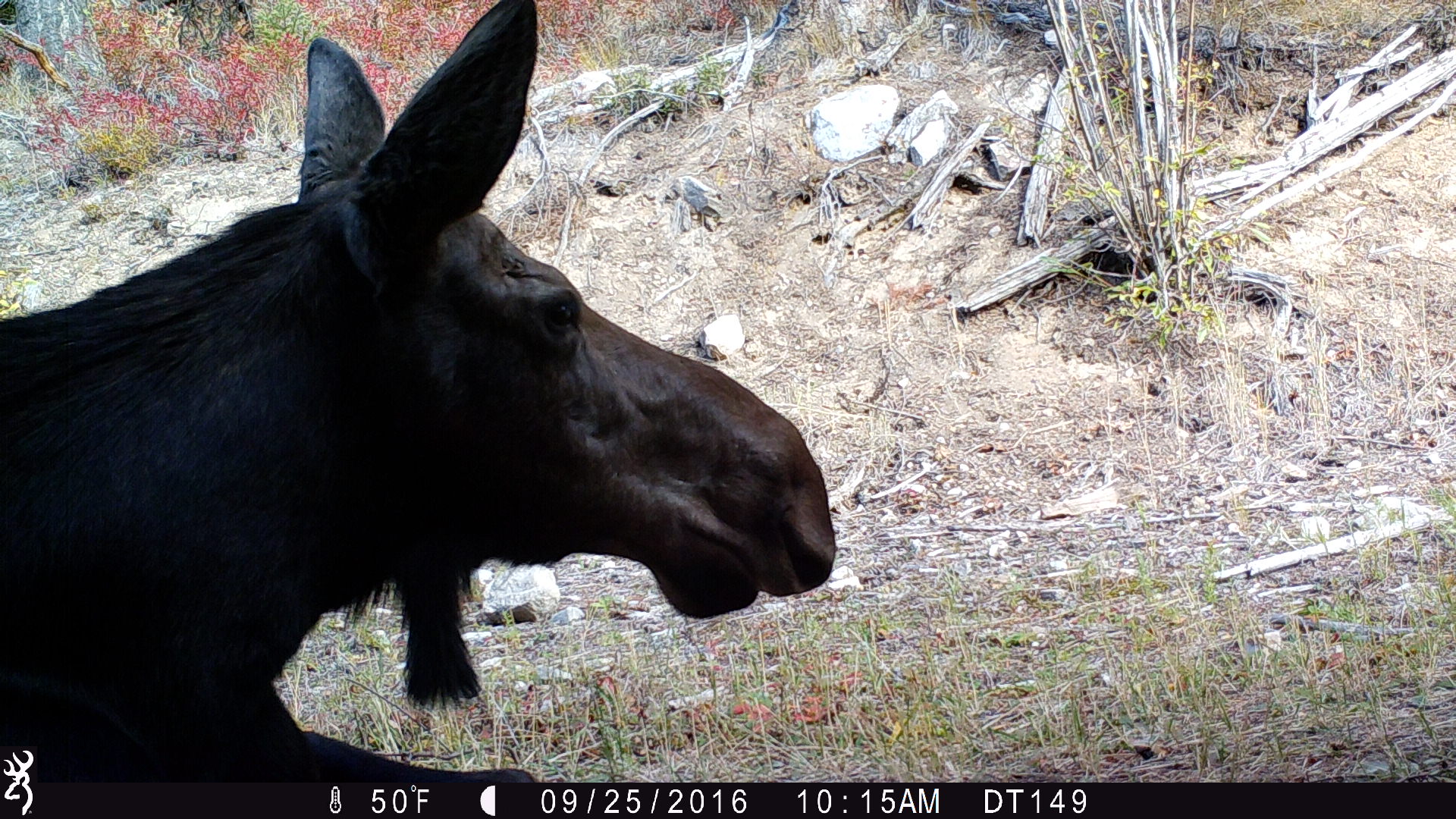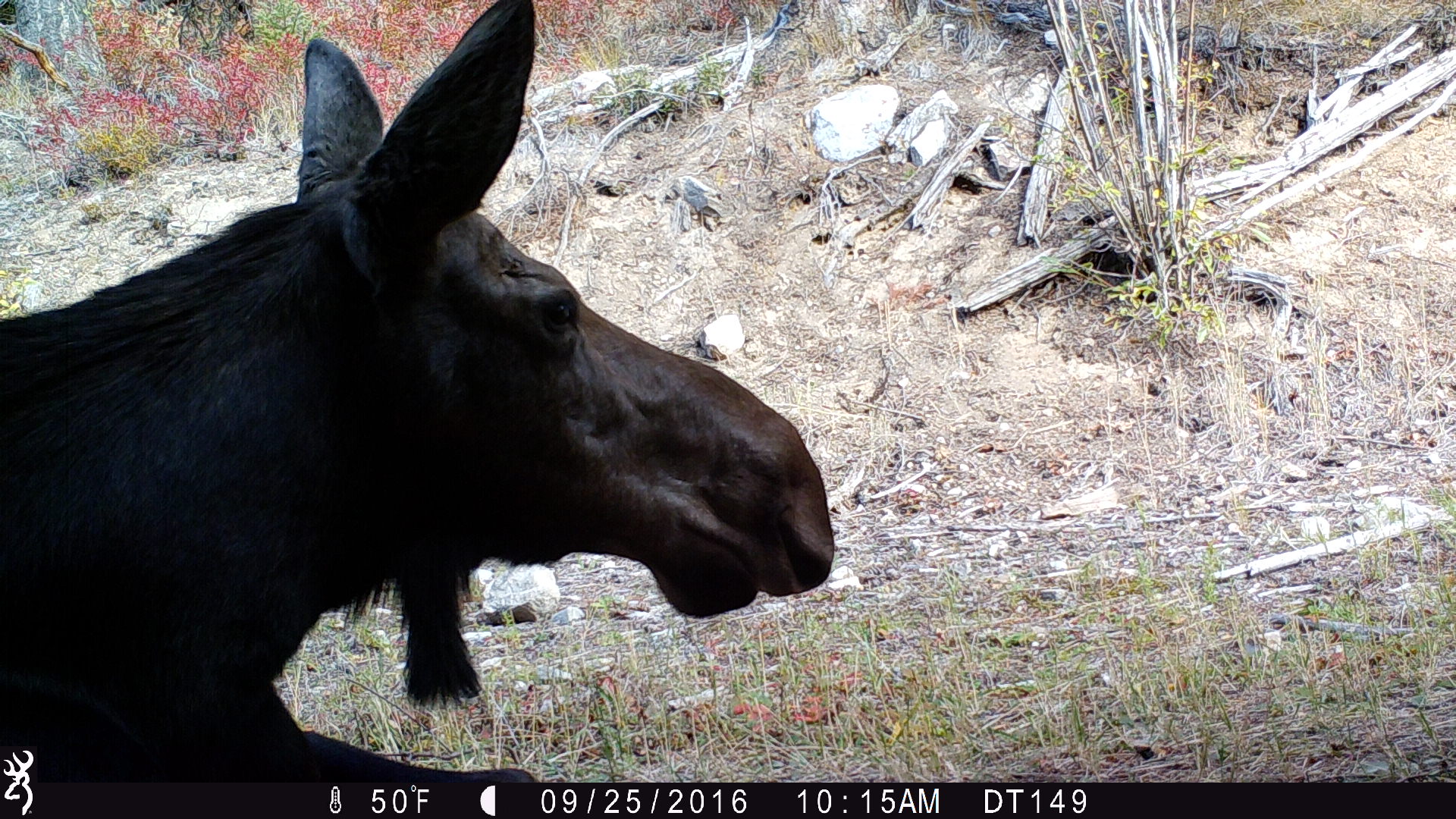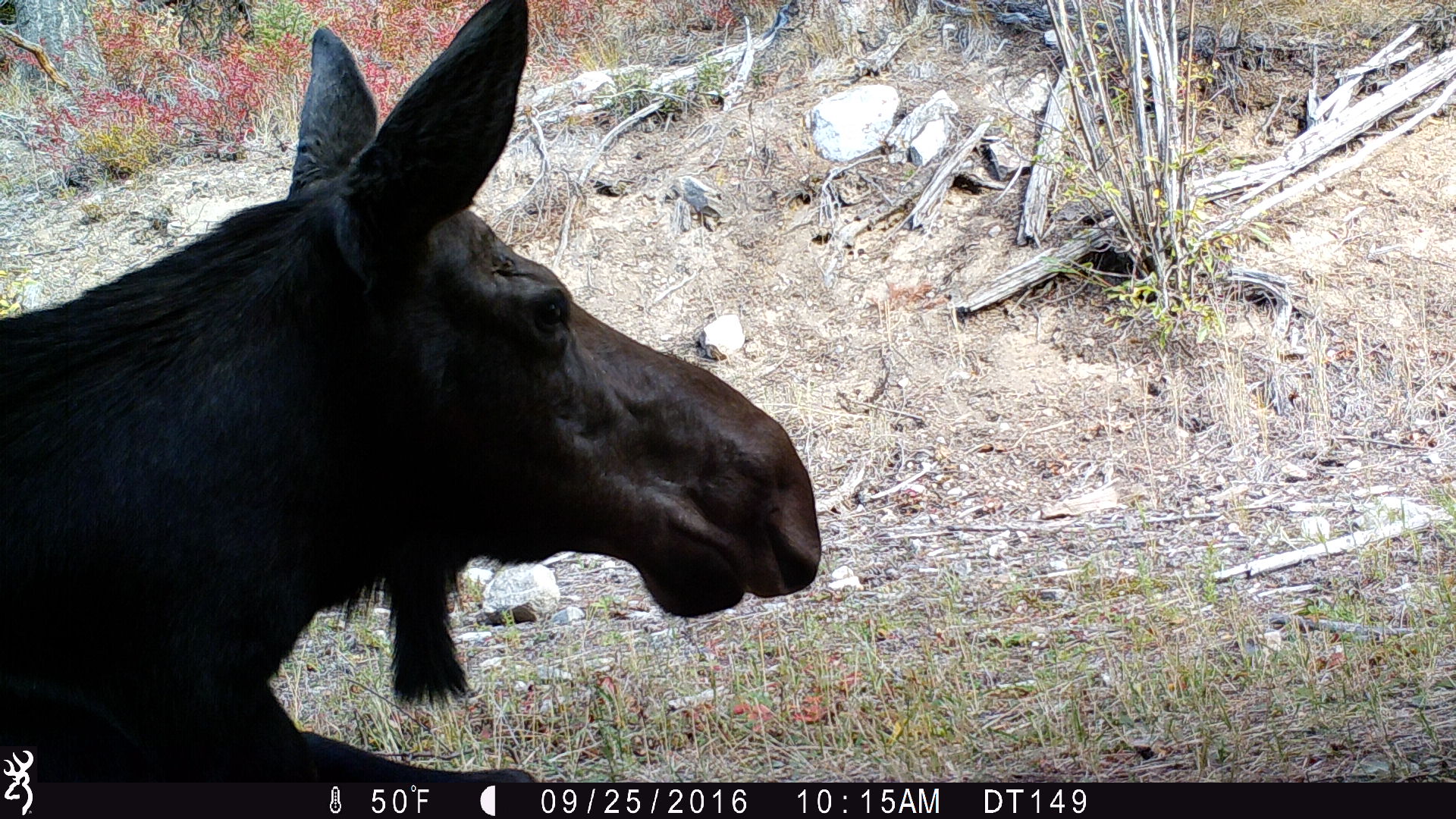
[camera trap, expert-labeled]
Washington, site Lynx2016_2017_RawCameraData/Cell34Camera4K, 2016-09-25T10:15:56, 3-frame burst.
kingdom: Animalia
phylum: Chordata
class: Mammalia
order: Artiodactyla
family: Cervidae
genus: Alces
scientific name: Alces alces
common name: moose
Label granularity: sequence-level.